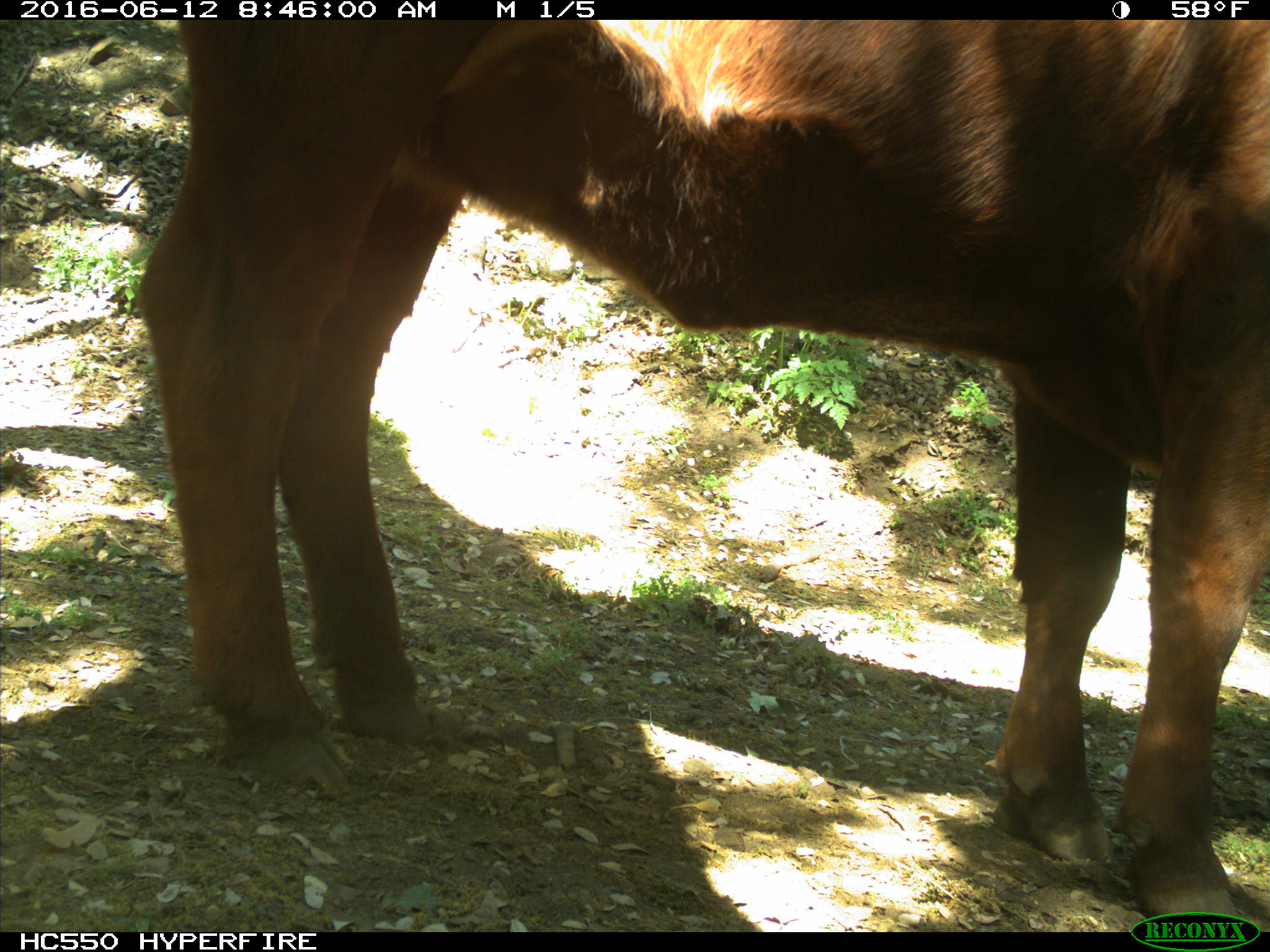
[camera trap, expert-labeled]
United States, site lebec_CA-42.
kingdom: Animalia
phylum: Chordata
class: Mammalia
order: Artiodactyla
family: Bovidae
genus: Bos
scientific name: Bos taurus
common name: domestic cow